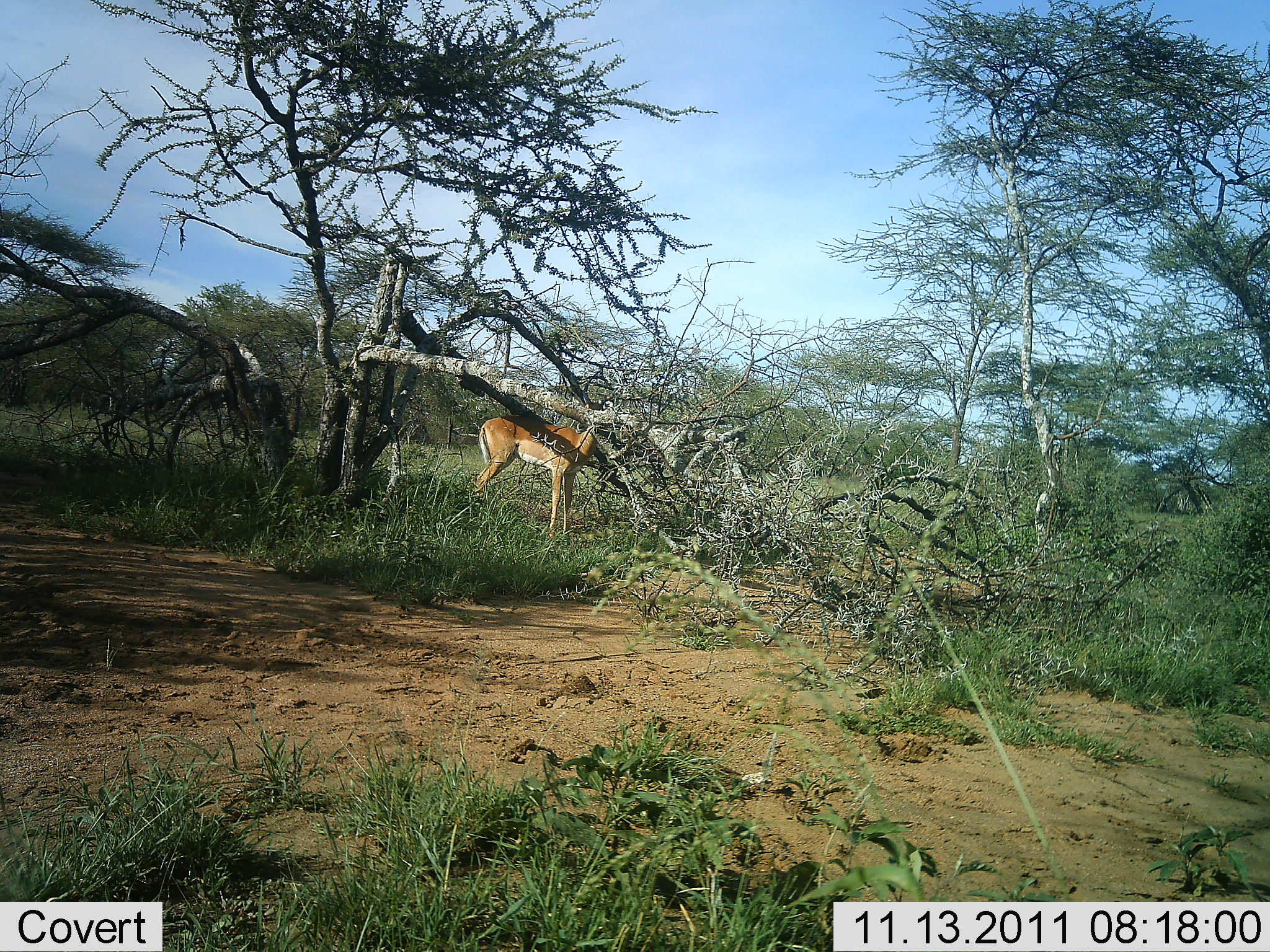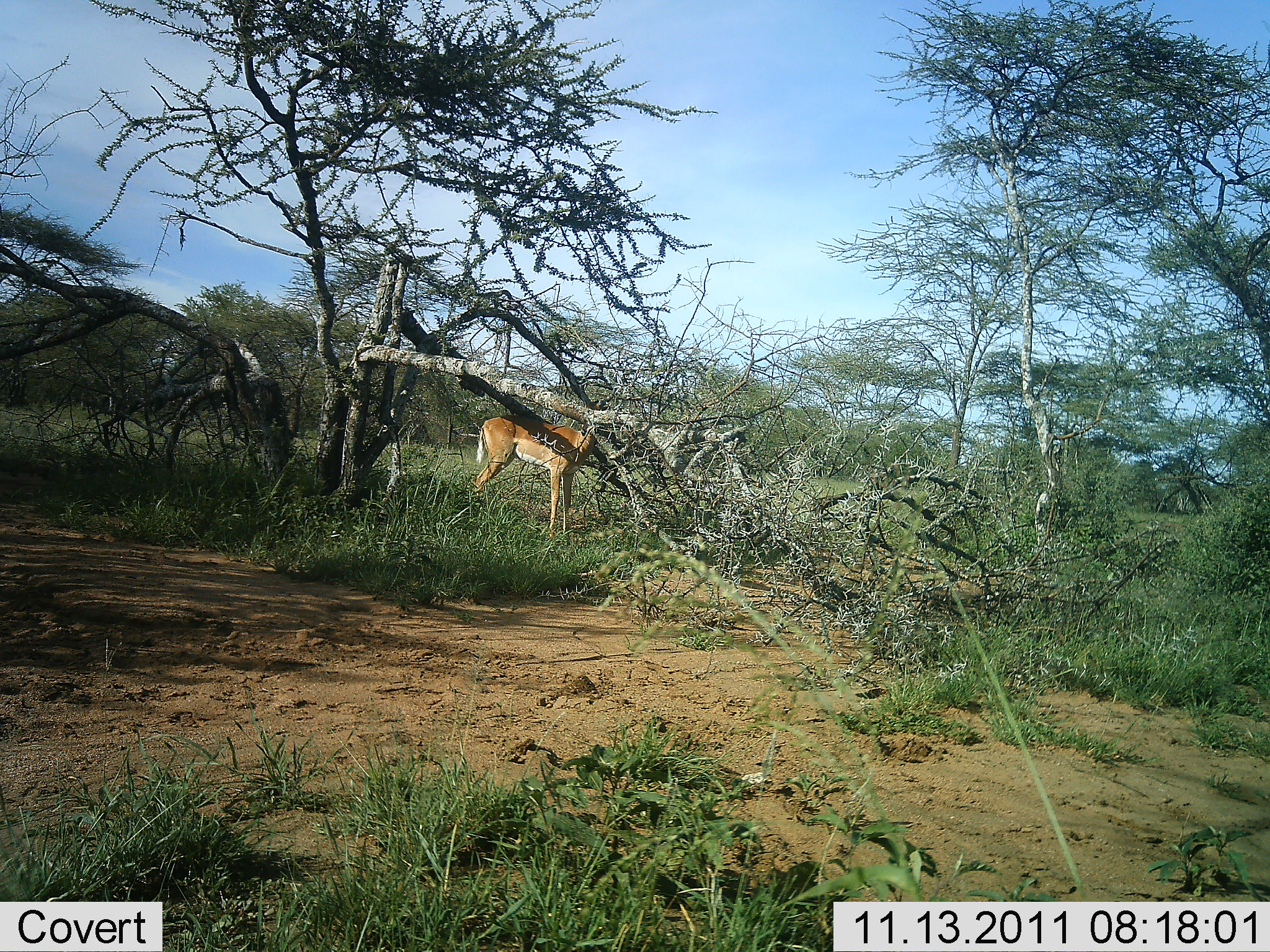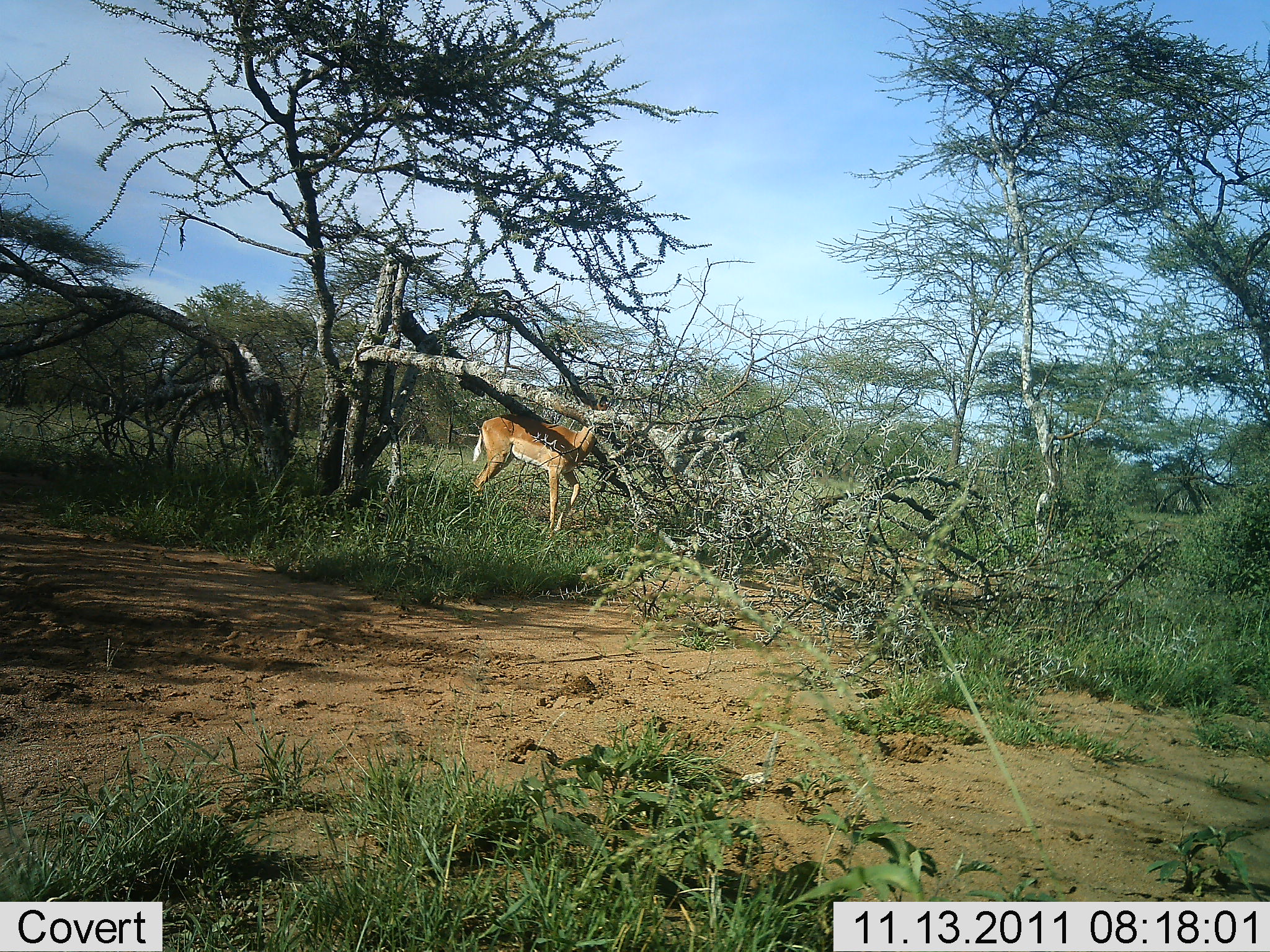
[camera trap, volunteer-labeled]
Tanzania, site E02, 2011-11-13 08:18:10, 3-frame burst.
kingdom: Animalia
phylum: Chordata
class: Mammalia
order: Artiodactyla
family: Bovidae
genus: Aepyceros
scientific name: Aepyceros melampus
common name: impala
Impala (Aepyceros melampus), count 1. Behavior (volunteer vote fractions): standing 90%, resting 0%, moving 0%, interacting 0%. Young present (vote fraction): 0%. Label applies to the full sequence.